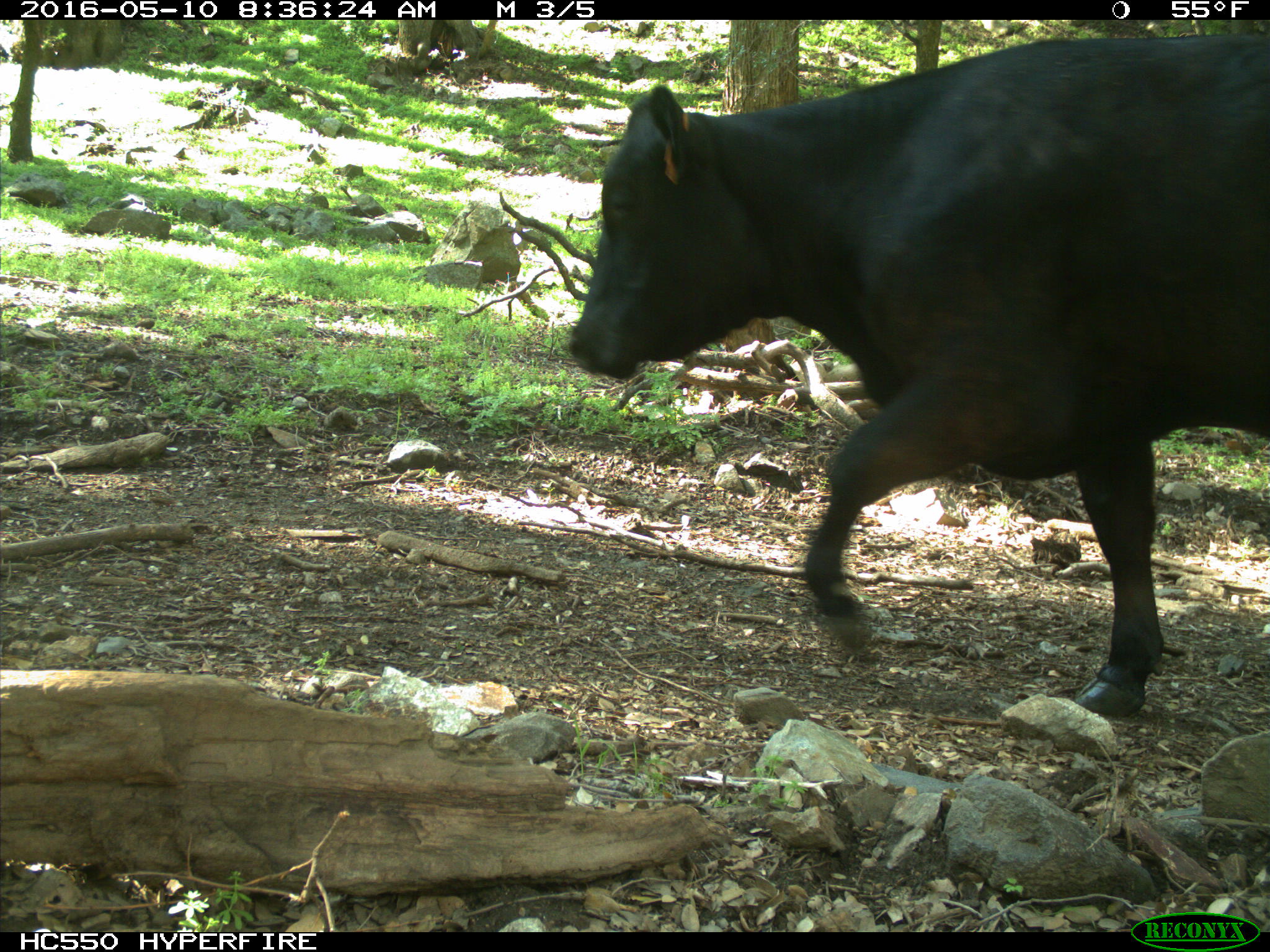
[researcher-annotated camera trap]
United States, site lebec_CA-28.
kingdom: Animalia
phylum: Chordata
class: Mammalia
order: Artiodactyla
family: Bovidae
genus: Bos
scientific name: Bos taurus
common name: domestic cow